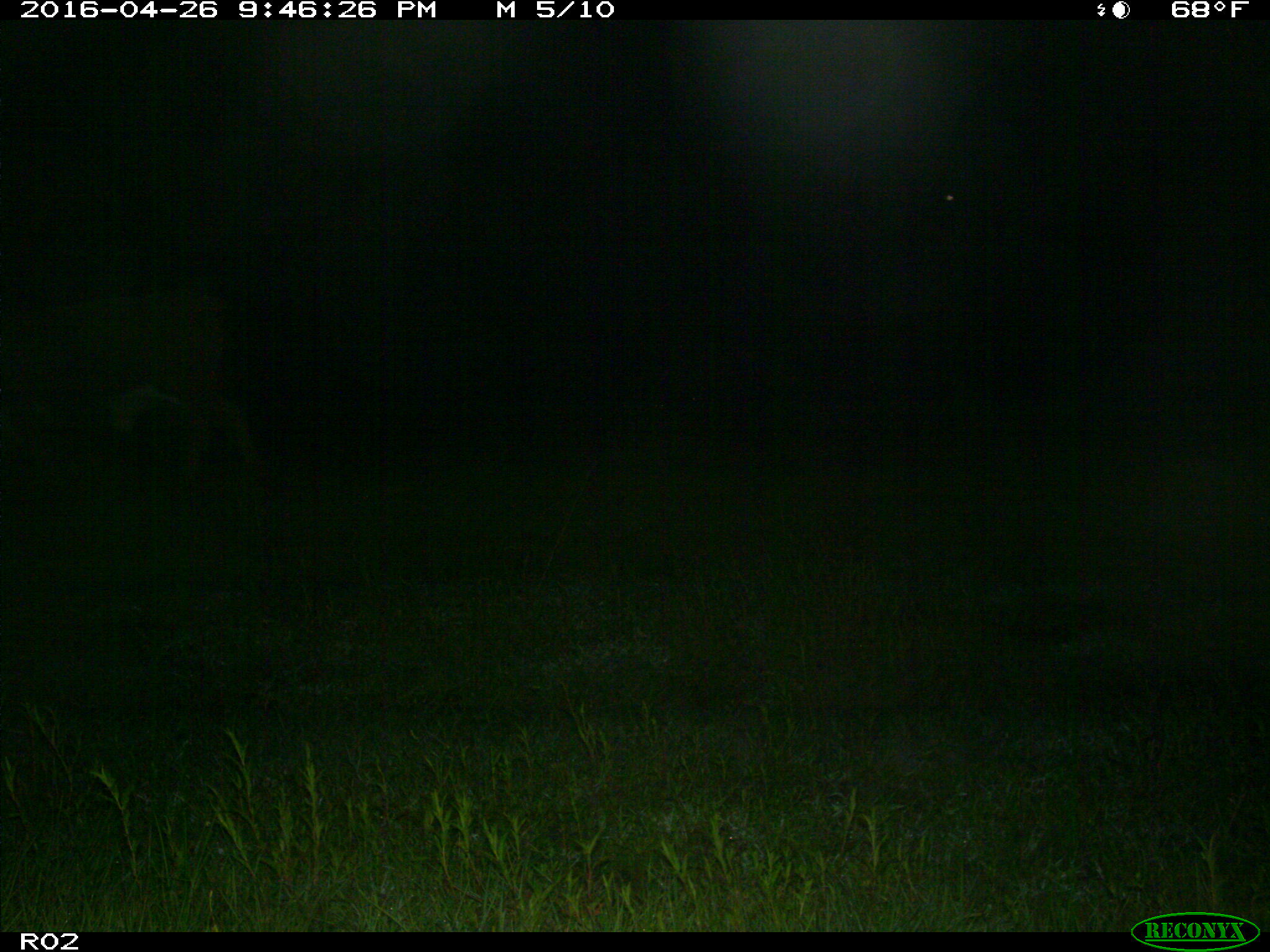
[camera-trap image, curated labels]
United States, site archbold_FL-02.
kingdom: Animalia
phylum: Chordata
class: Mammalia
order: Artiodactyla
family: Bovidae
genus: Bos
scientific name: Bos taurus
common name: domestic cow